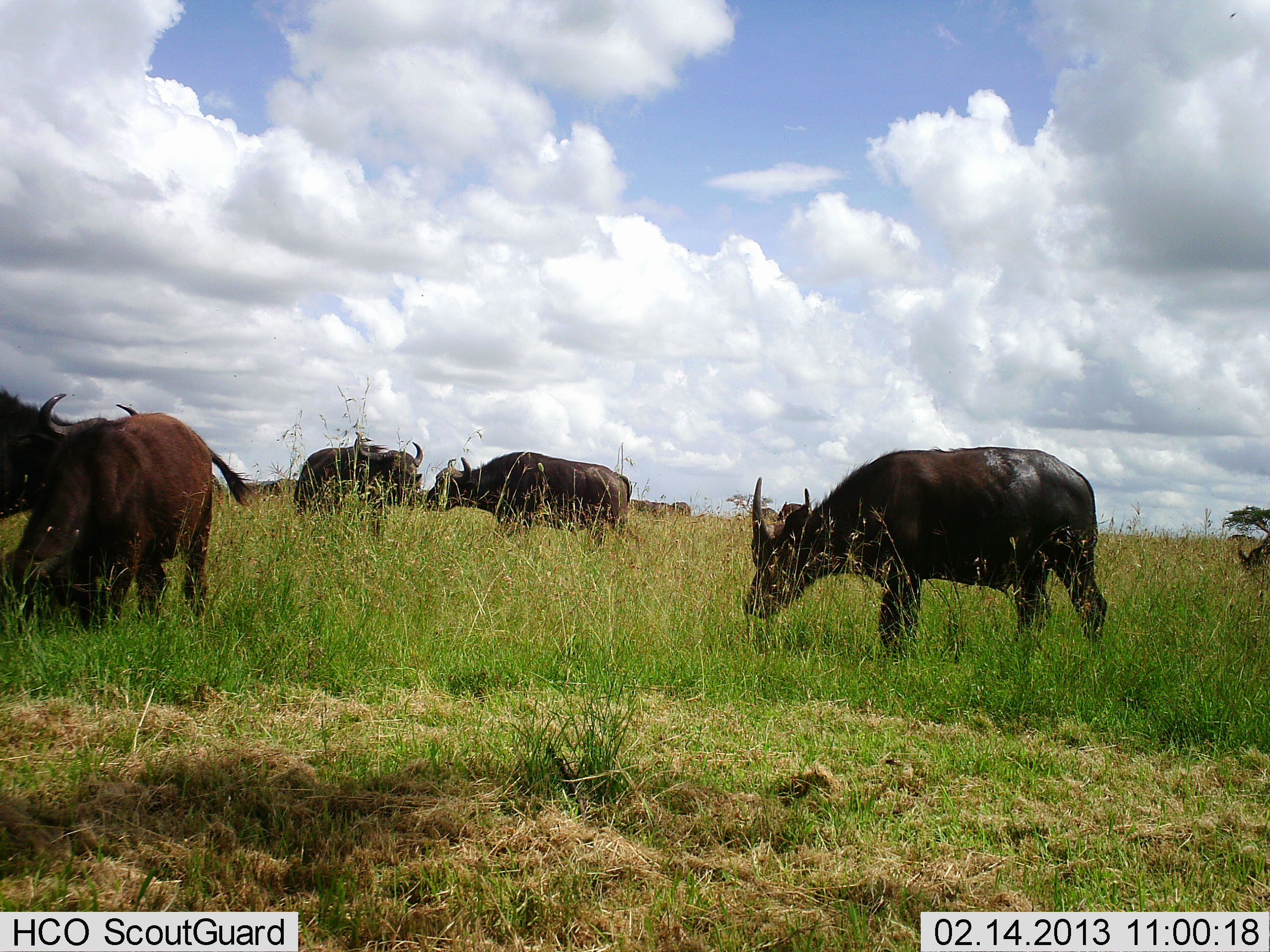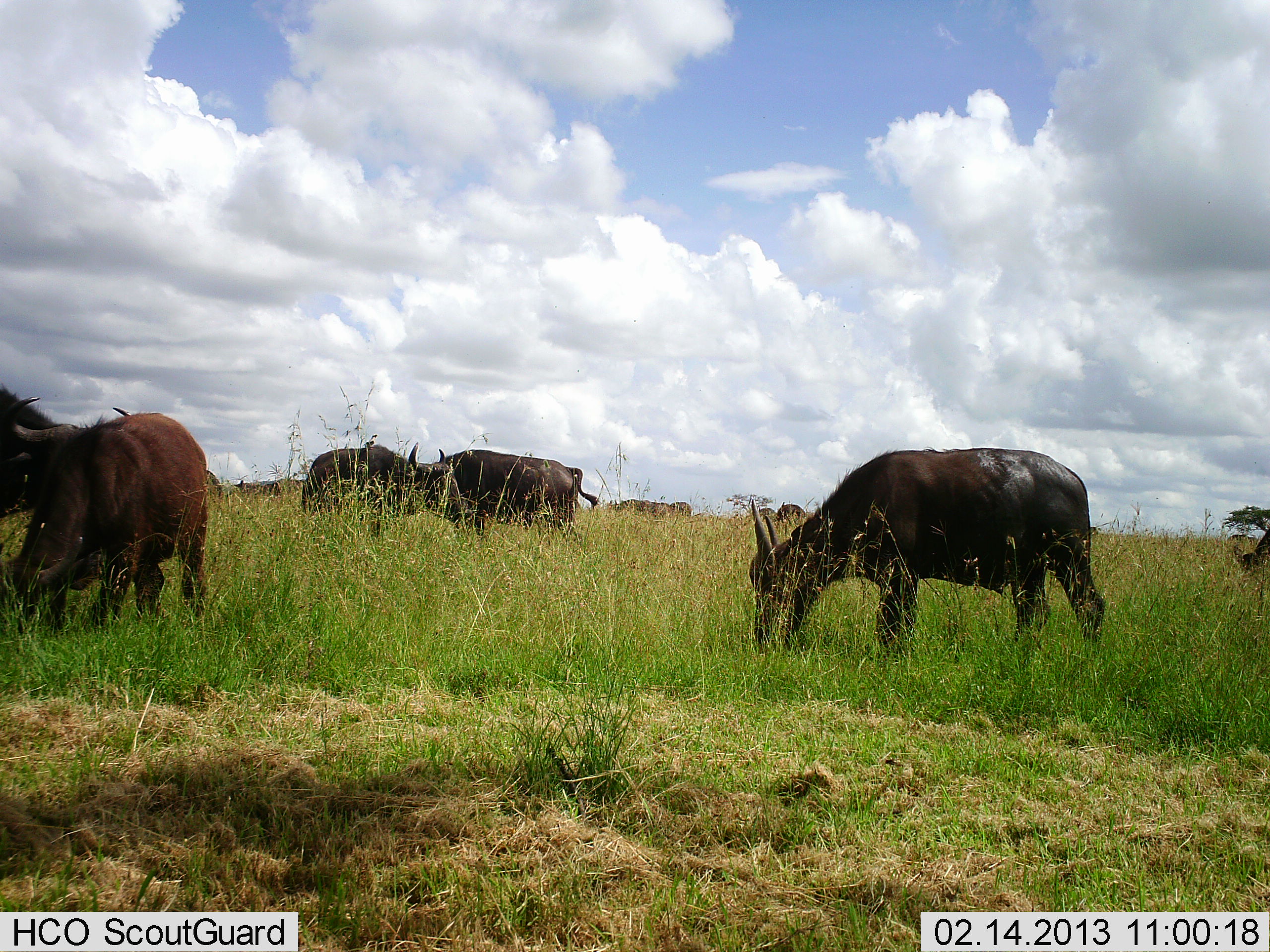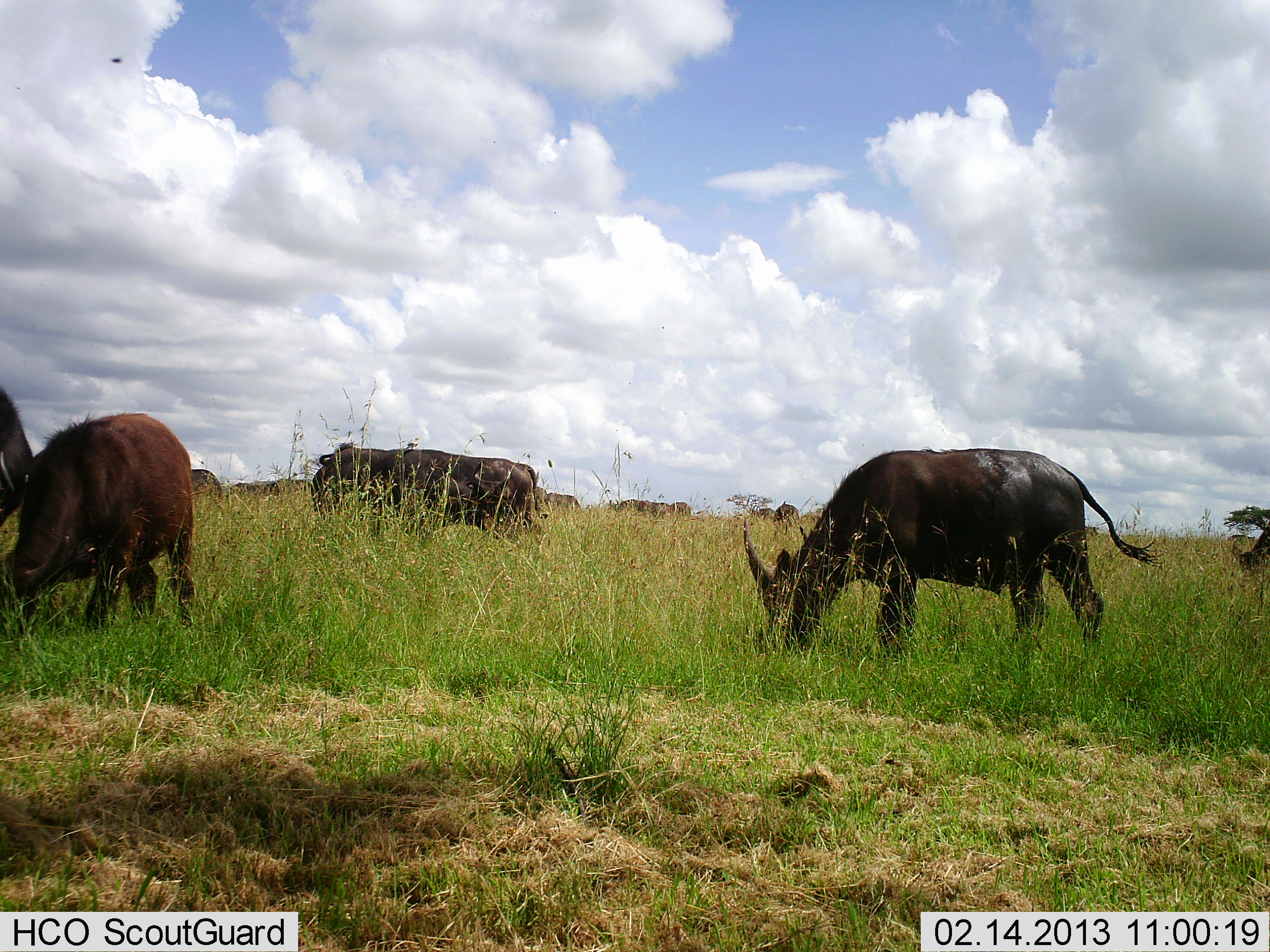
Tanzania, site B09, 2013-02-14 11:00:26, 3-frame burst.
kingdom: Animalia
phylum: Chordata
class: Mammalia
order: Artiodactyla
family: Bovidae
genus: Syncerus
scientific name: Syncerus caffer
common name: cape buffalo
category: buffalo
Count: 6.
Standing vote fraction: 41%.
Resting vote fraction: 0%.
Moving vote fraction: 48%.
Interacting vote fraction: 11%.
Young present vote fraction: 11%.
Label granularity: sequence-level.